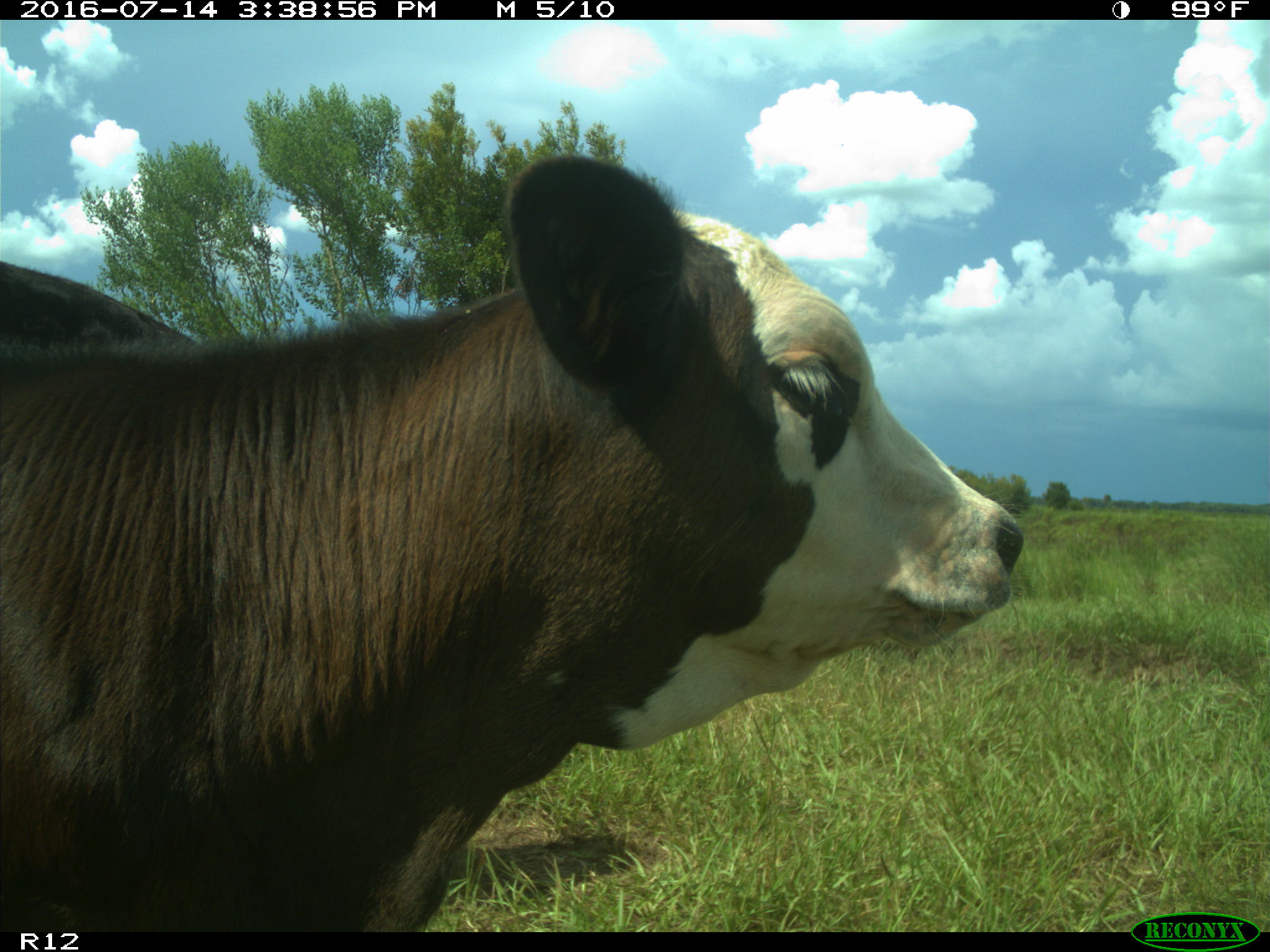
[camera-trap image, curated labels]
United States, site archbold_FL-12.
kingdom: Animalia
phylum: Chordata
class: Mammalia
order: Artiodactyla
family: Bovidae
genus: Bos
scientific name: Bos taurus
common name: domestic cow